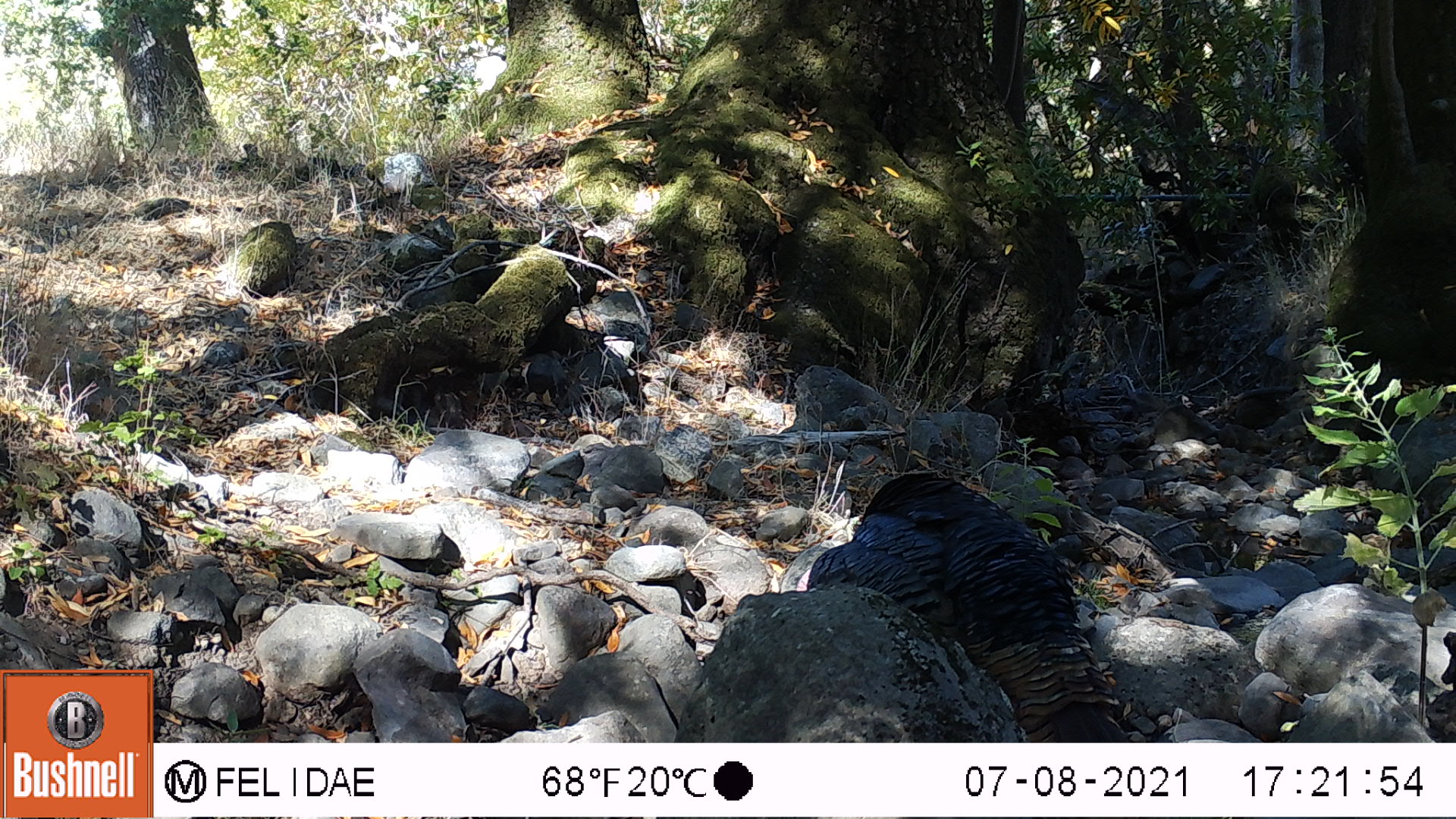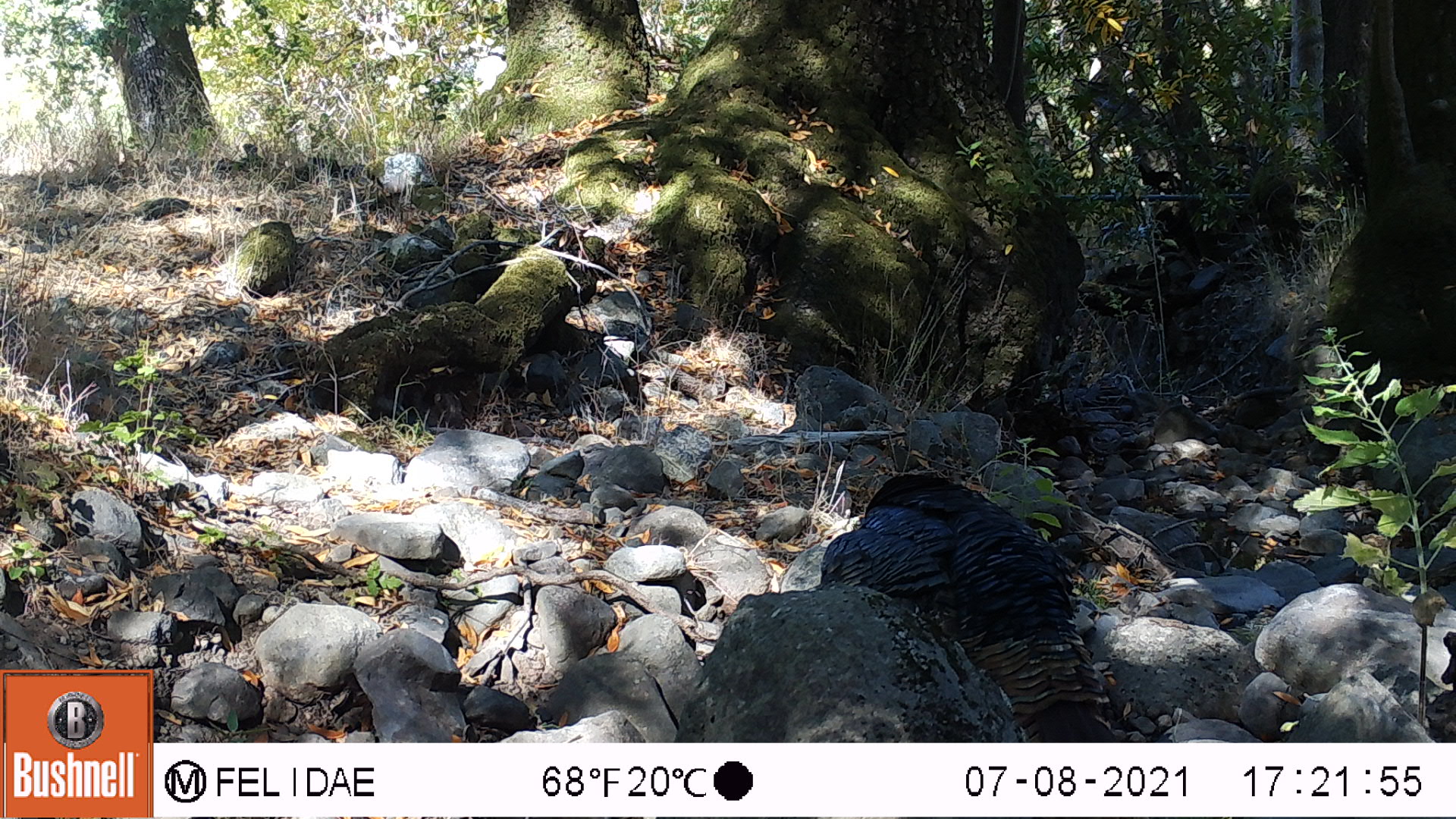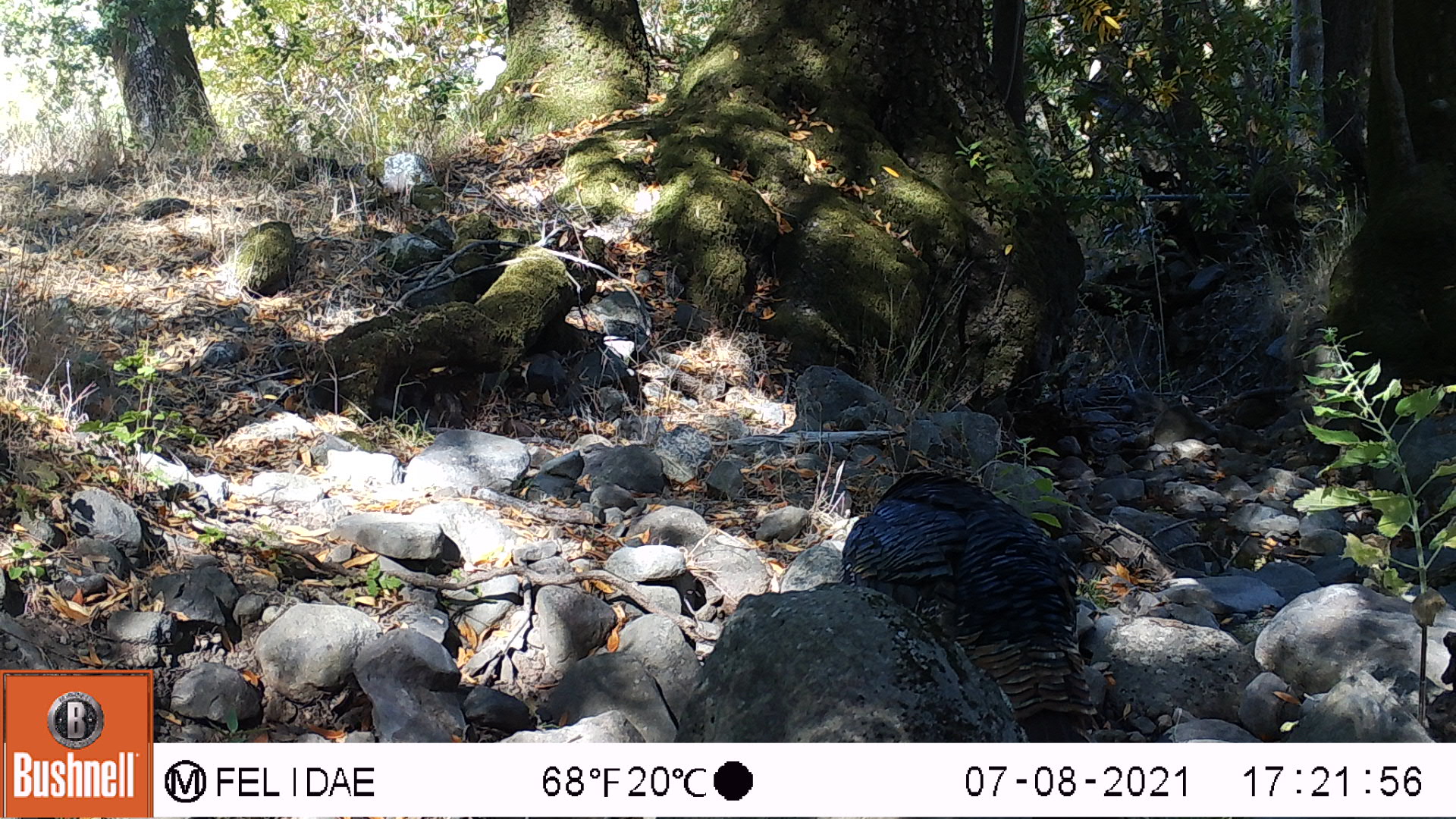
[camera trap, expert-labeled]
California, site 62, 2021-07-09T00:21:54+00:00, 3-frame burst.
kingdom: Animalia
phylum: Chordata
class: Aves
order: Galliformes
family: Phasianidae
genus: Meleagris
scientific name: Meleagris gallopavo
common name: turkey